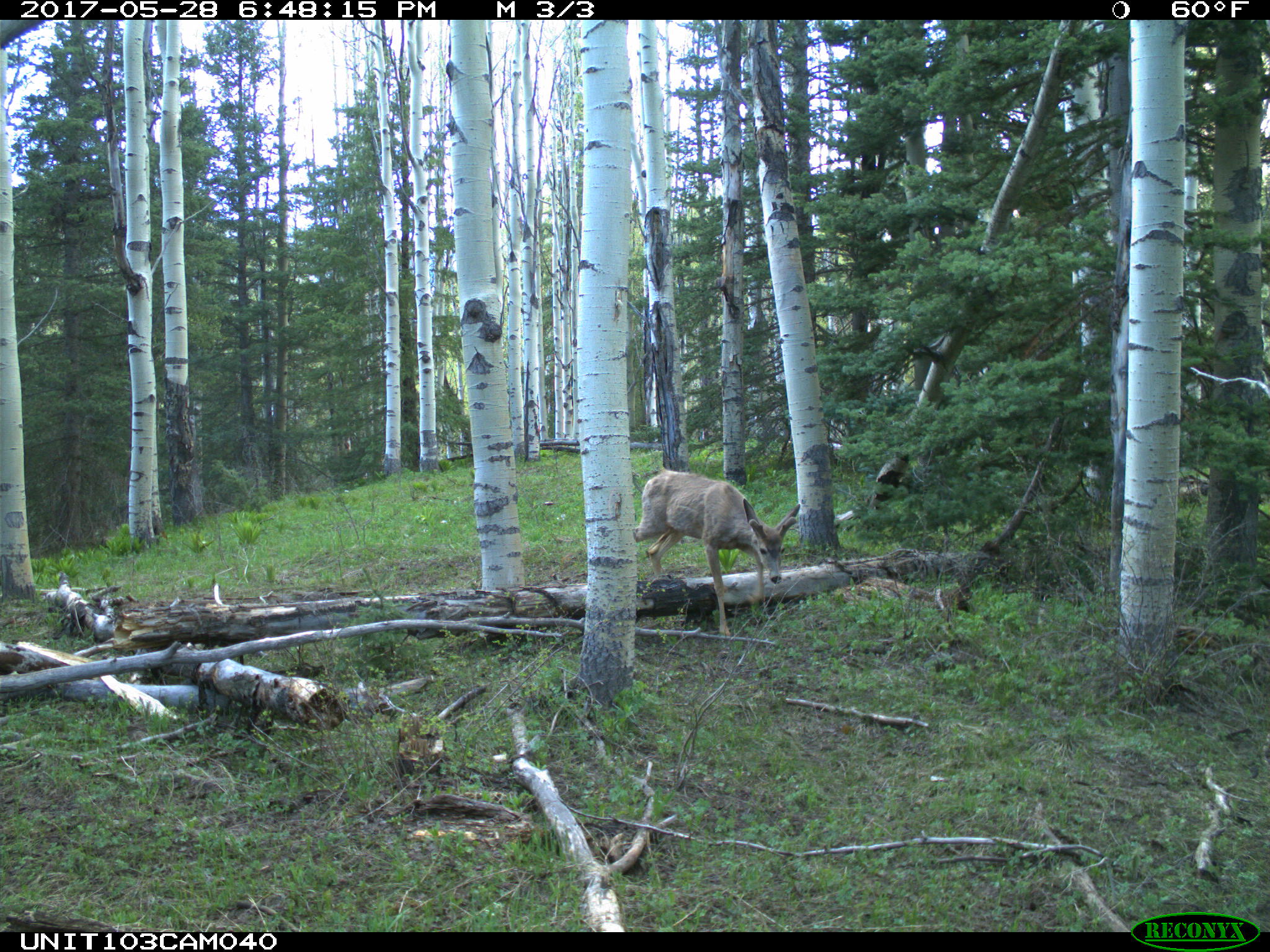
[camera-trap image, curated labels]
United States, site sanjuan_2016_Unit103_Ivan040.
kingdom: Animalia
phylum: Chordata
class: Mammalia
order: Artiodactyla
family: Cervidae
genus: Odocoileus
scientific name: Odocoileus hemionus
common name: mule deer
Odocoileus hemionus (mule deer).